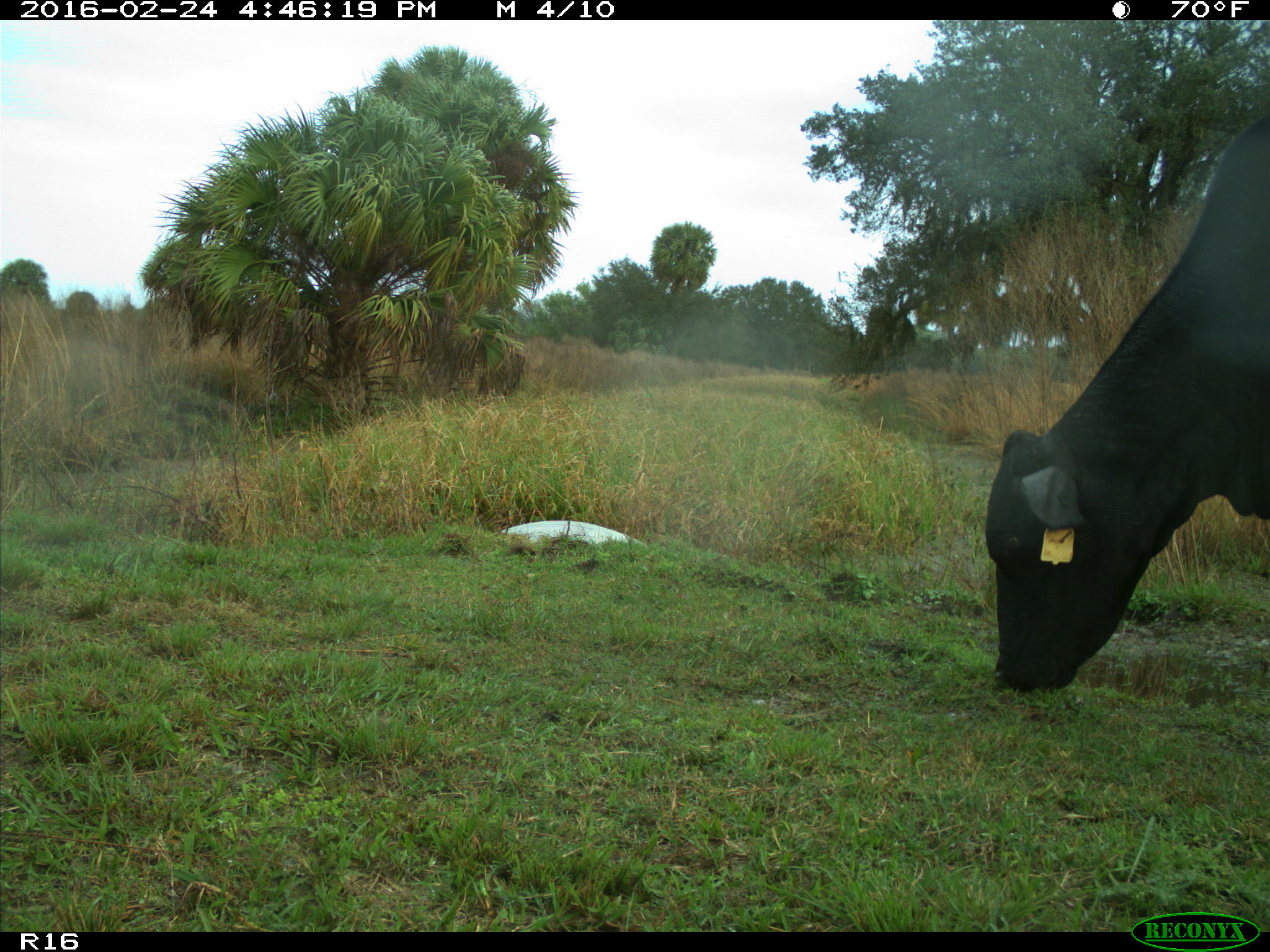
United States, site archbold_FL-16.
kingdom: Animalia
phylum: Chordata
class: Mammalia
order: Artiodactyla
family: Bovidae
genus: Bos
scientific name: Bos taurus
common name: domestic cow